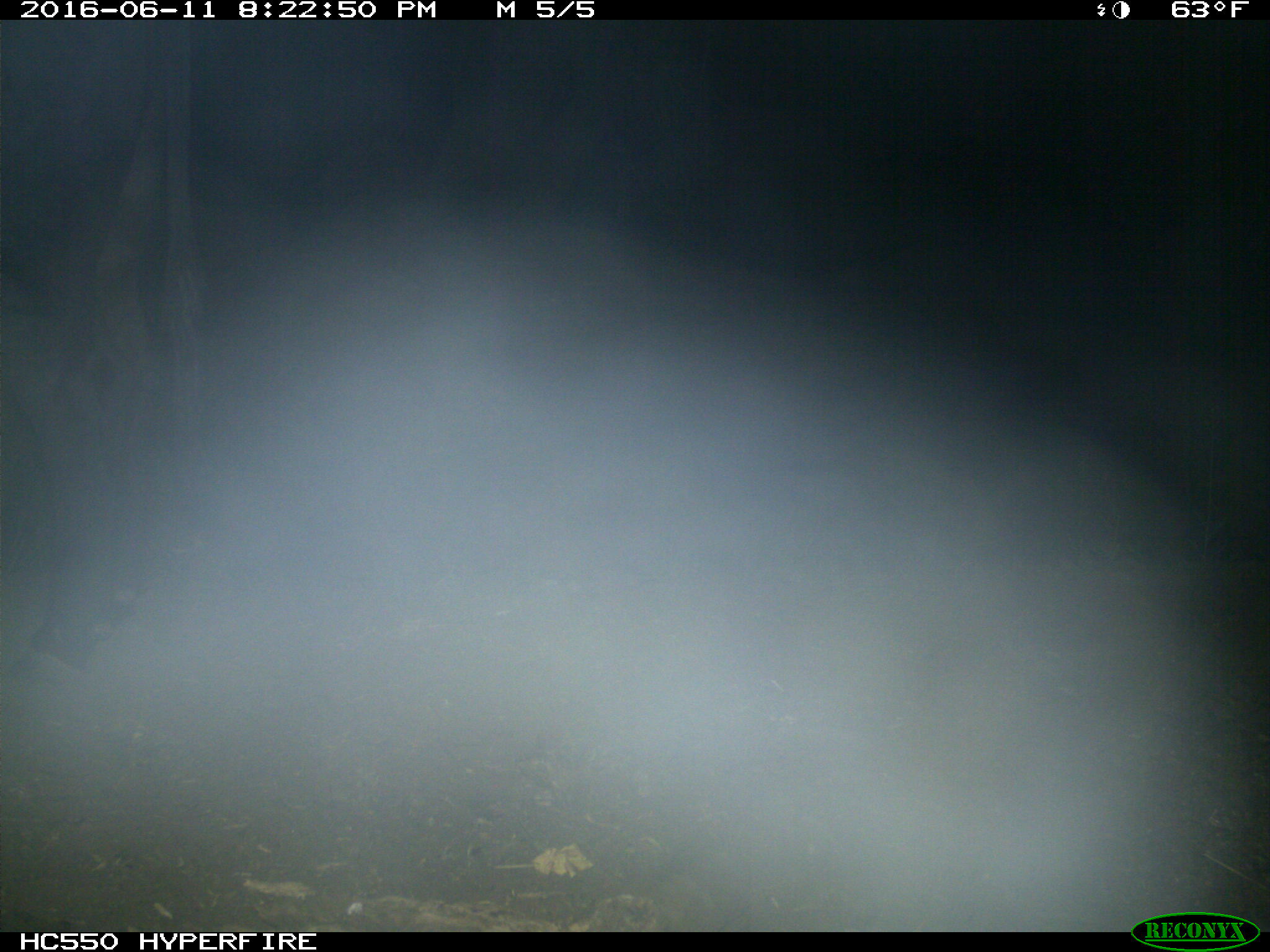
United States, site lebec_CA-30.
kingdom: Animalia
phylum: Chordata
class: Mammalia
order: Artiodactyla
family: Bovidae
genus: Bos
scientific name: Bos taurus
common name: domestic cow